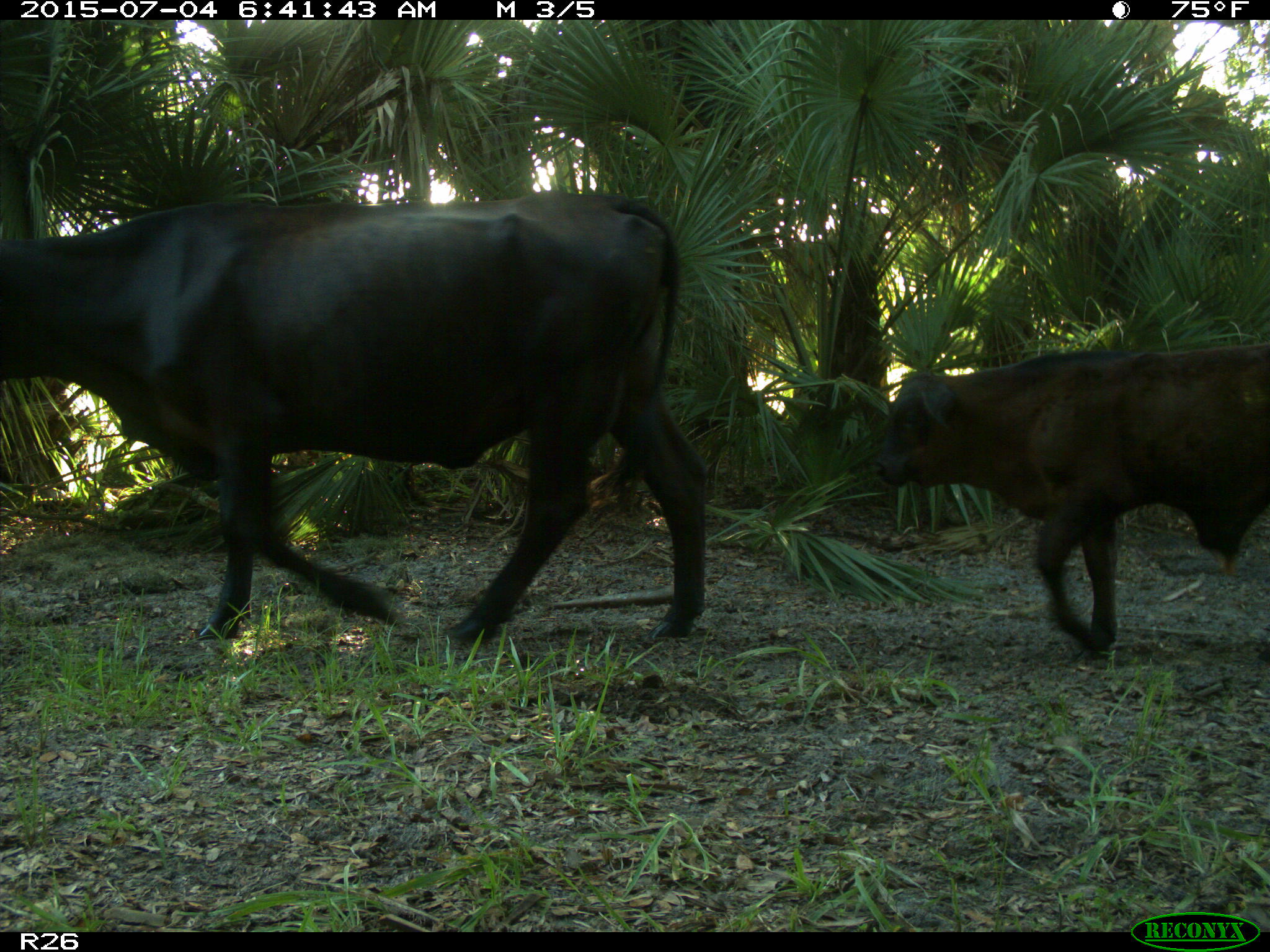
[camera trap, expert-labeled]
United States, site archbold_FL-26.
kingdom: Animalia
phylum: Chordata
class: Mammalia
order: Artiodactyla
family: Bovidae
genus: Bos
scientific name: Bos taurus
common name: domestic cow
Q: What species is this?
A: Bos taurus (domestic cow).